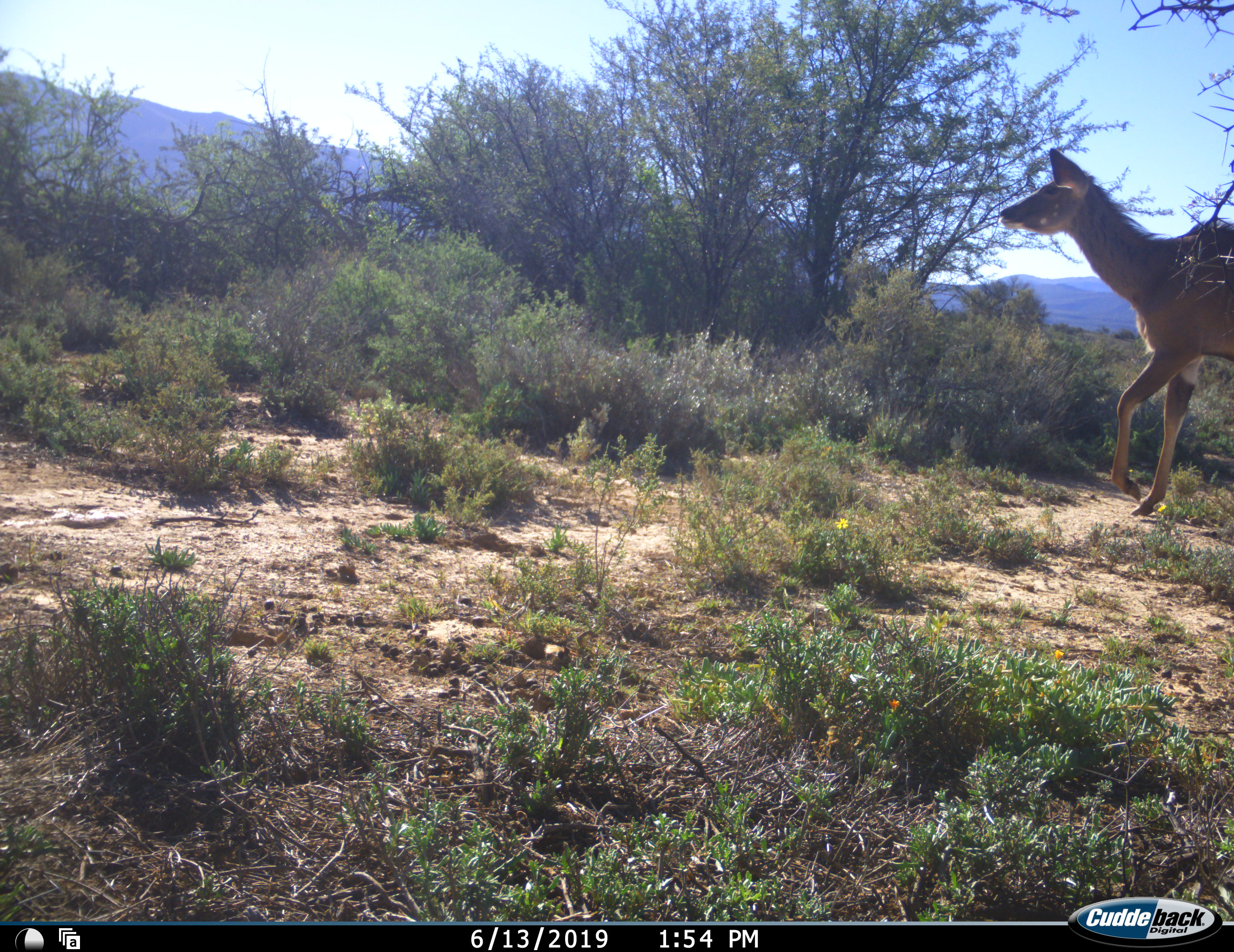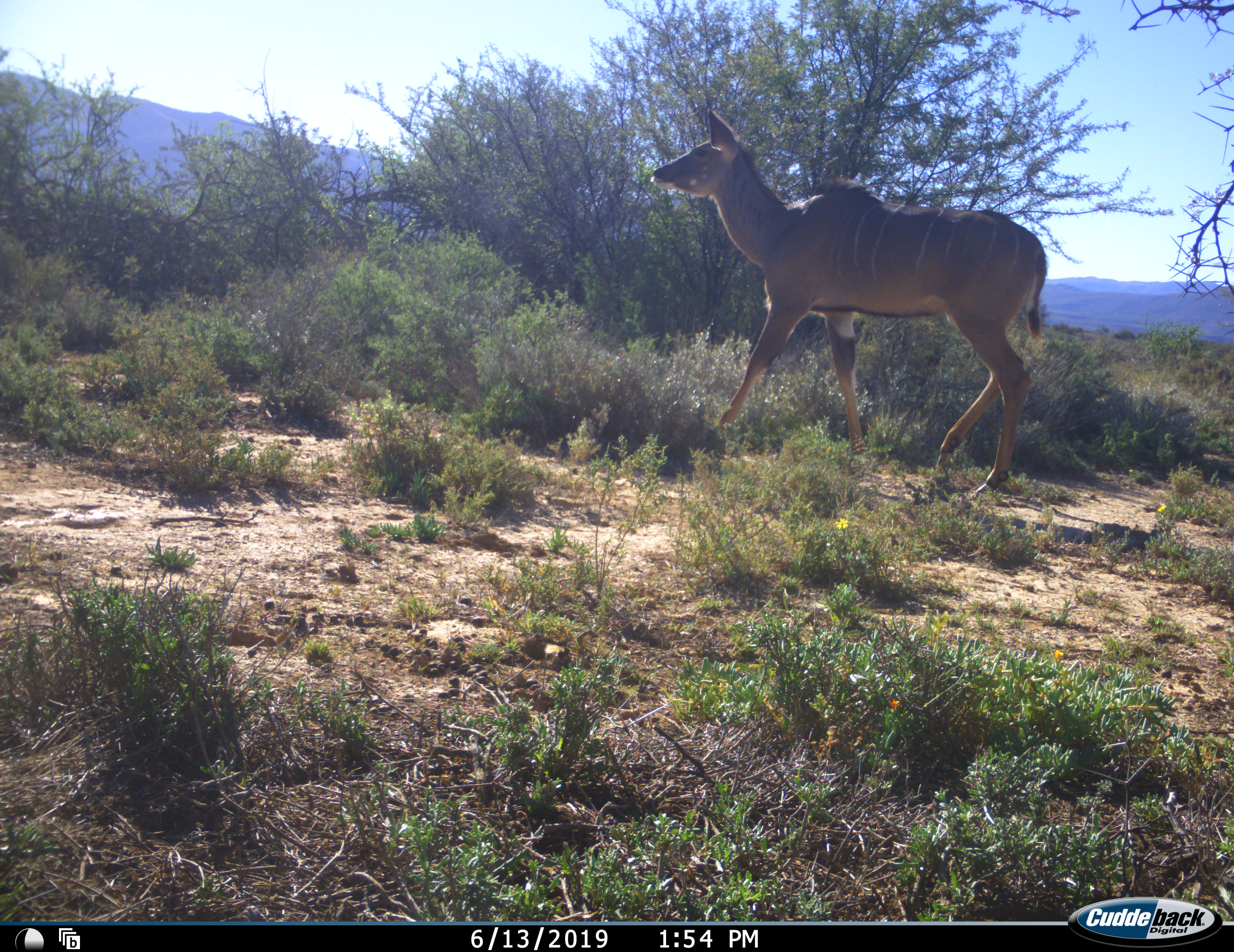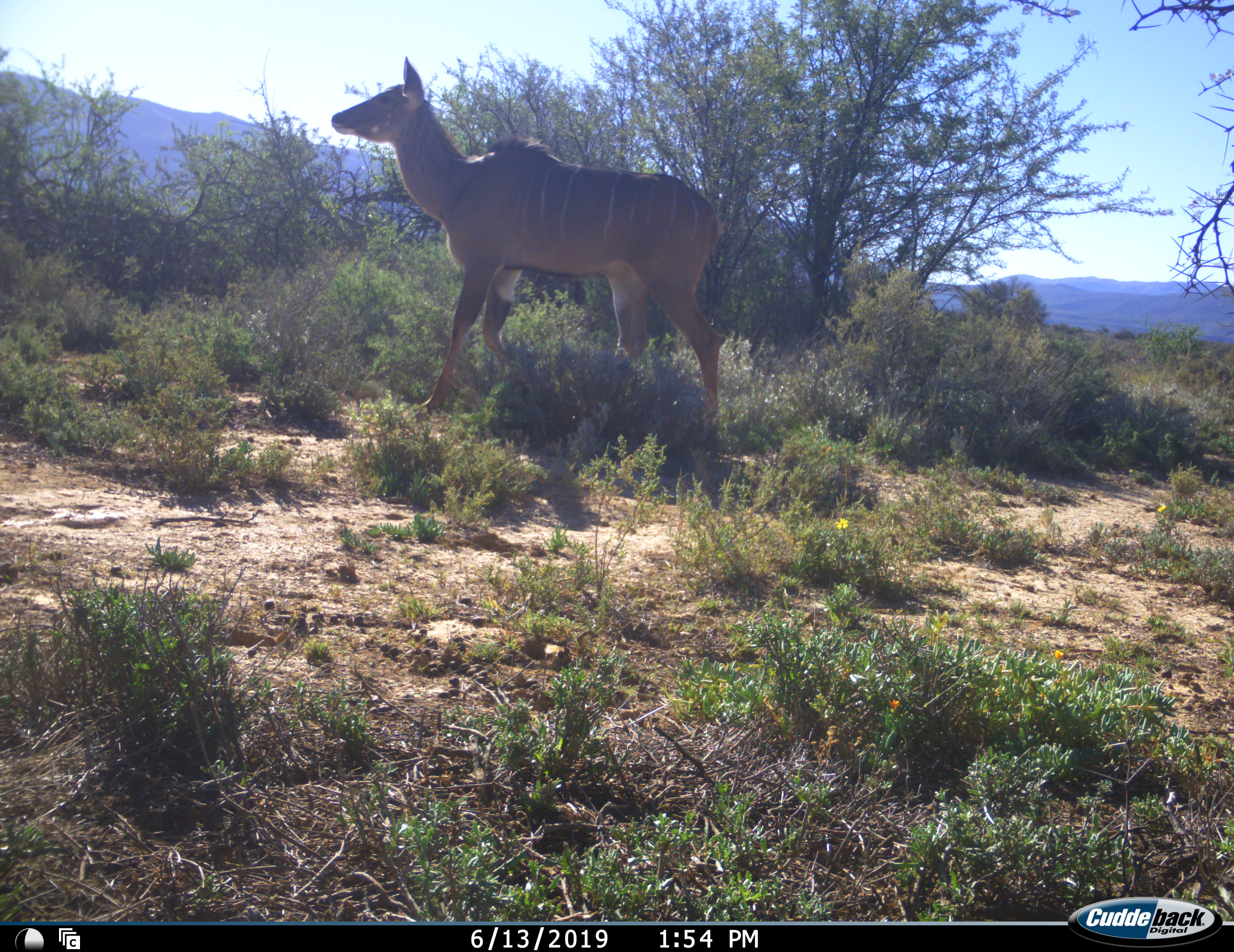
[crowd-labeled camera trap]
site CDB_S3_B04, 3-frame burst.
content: unidentified animal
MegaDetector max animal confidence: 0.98